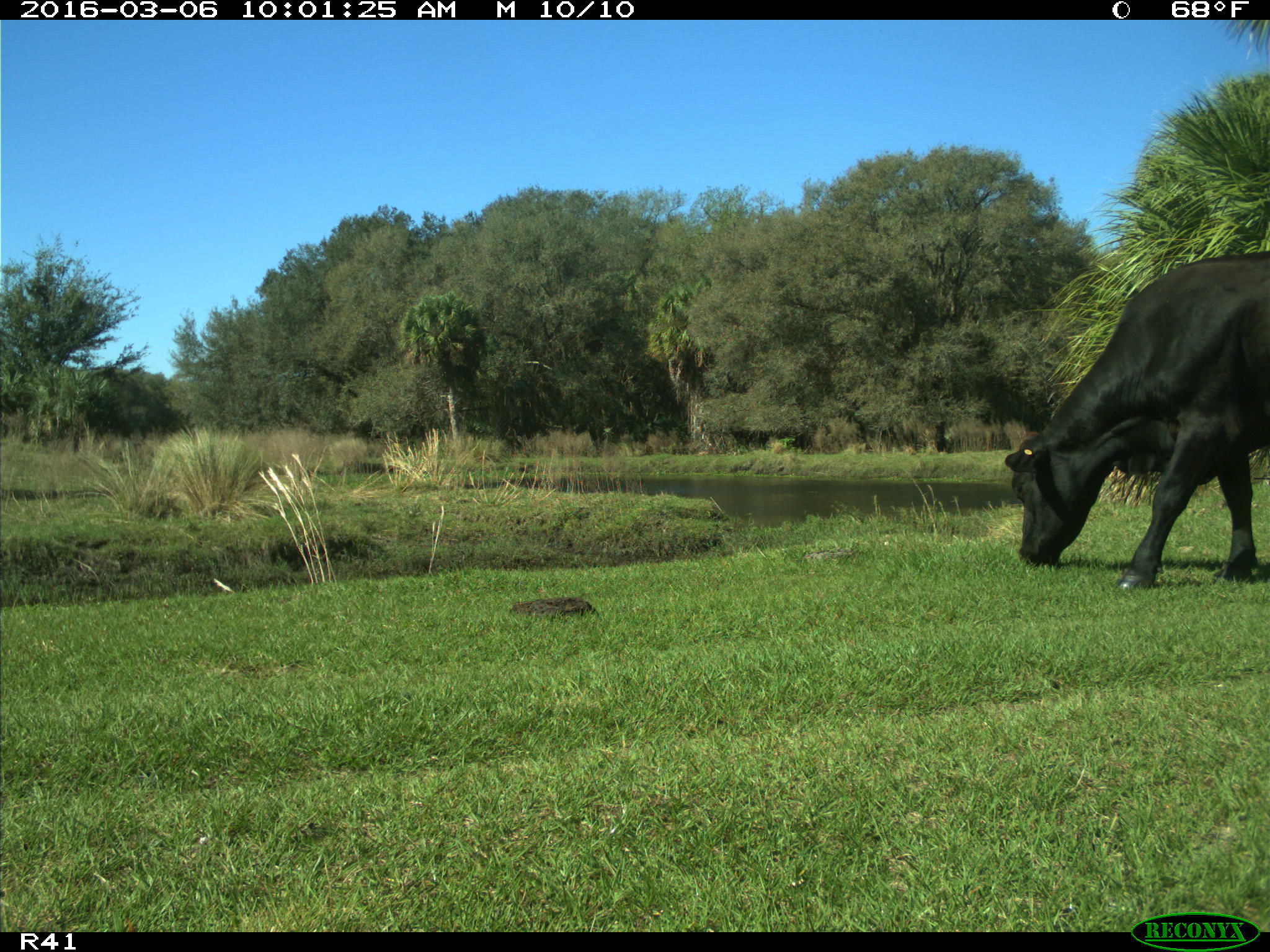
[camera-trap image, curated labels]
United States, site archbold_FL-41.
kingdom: Animalia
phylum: Chordata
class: Mammalia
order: Artiodactyla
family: Bovidae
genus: Bos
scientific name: Bos taurus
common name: domestic cow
Bos taurus (domestic cow).